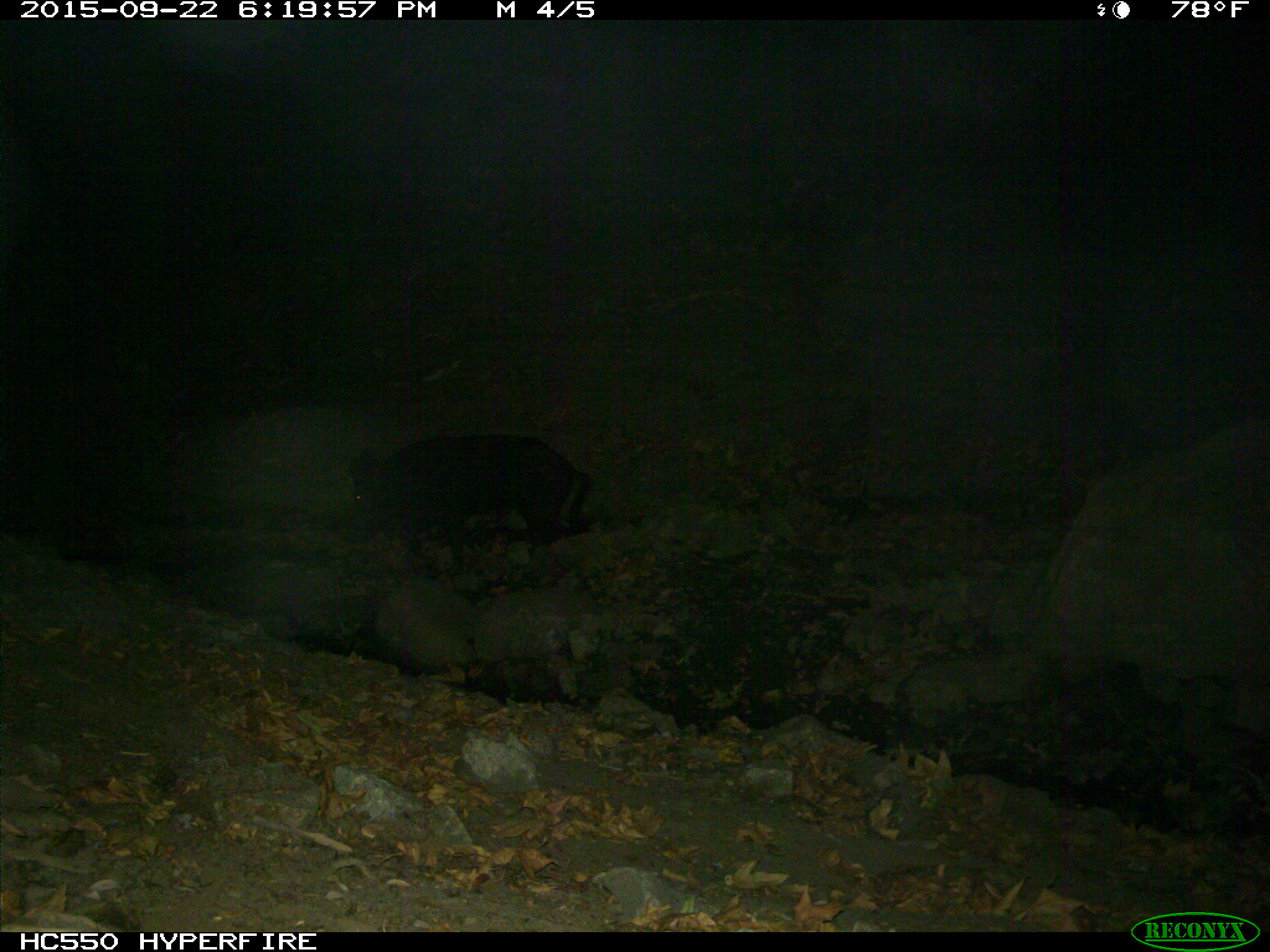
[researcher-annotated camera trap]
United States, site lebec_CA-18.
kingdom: Animalia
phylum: Chordata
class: Mammalia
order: Artiodactyla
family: Suidae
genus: Sus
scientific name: Sus scrofa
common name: wild boar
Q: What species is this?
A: Sus scrofa (wild boar).